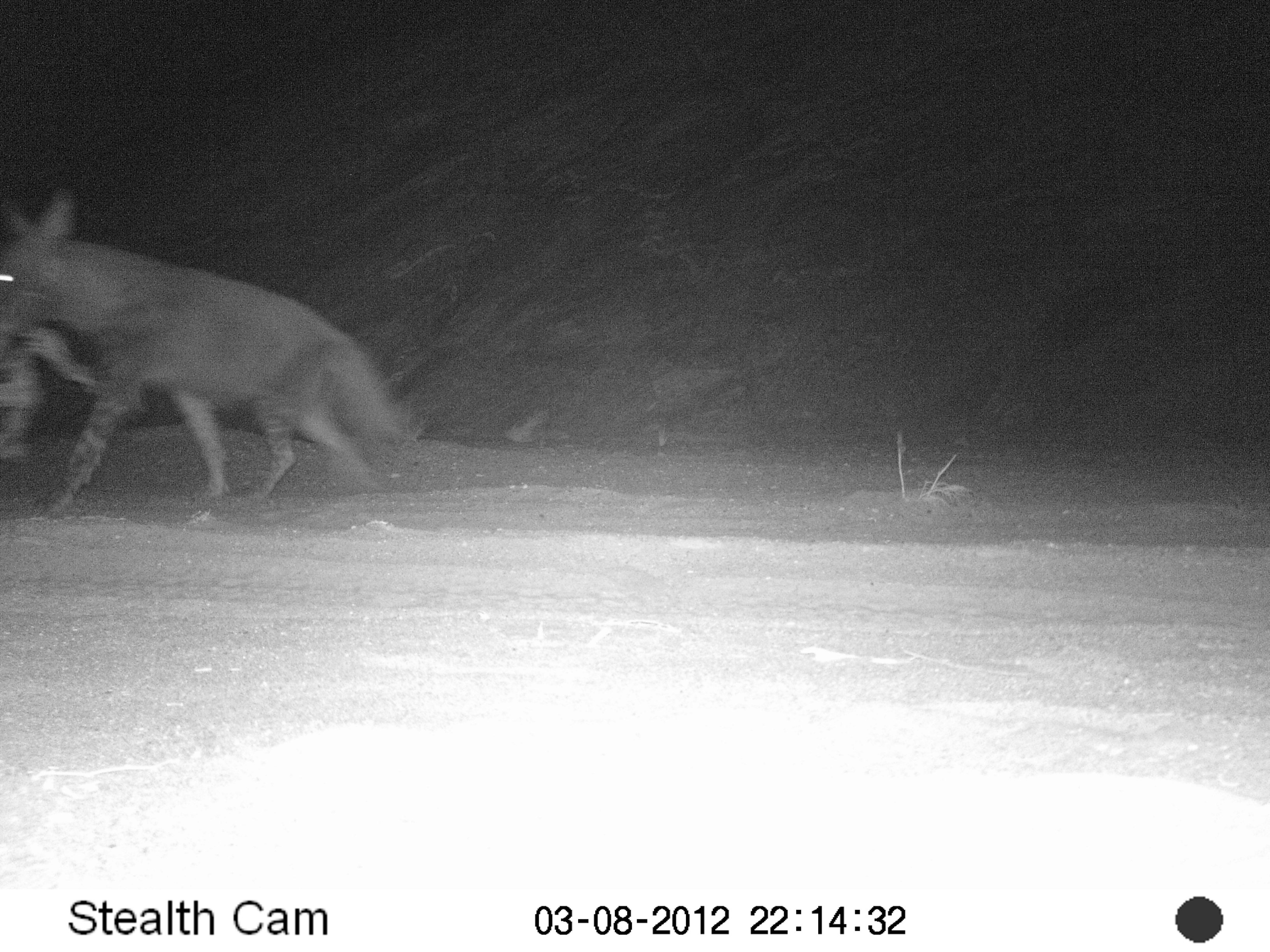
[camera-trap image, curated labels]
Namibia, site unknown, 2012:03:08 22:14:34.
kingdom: Animalia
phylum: Chordata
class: Mammalia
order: Carnivora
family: Hyaenidae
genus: Parahyaena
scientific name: Parahyaena brunnea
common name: brown hyena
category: hyaena brunnea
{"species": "hyaena brunnea (brown hyena) (Parahyaena brunnea)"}